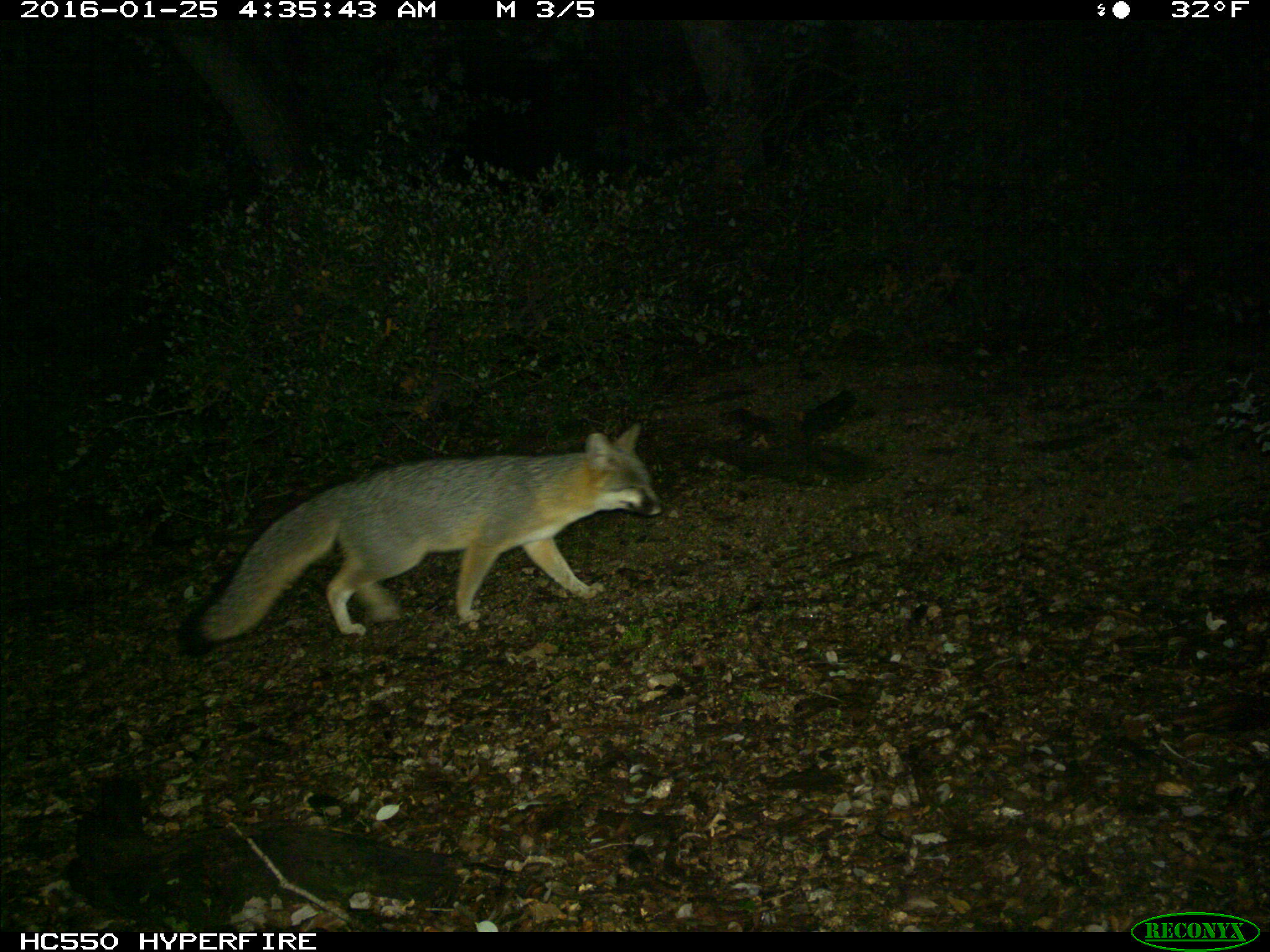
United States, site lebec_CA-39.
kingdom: Animalia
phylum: Chordata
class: Mammalia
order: Carnivora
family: Canidae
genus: Urocyon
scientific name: Urocyon cinereoargenteus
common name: gray fox